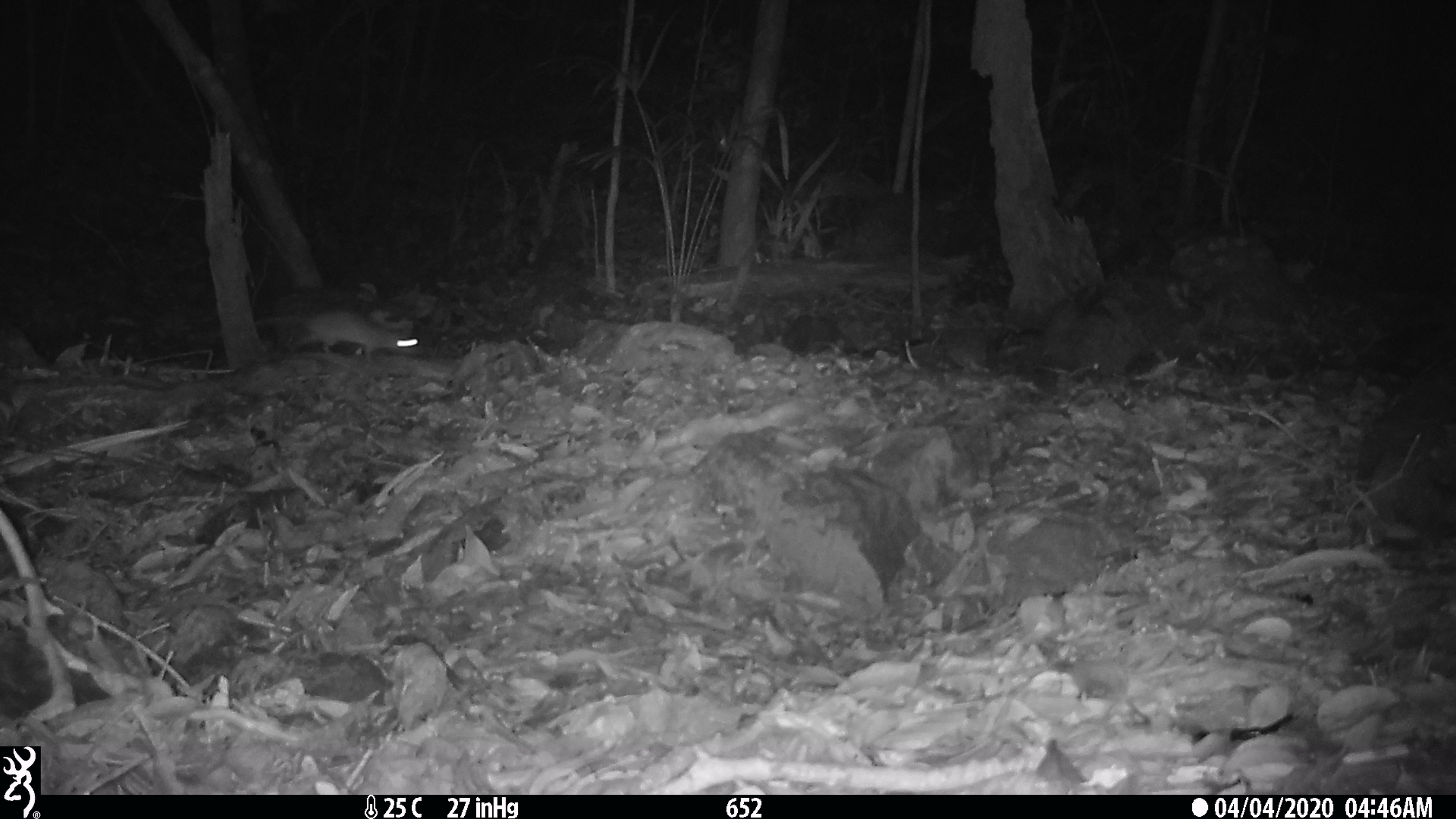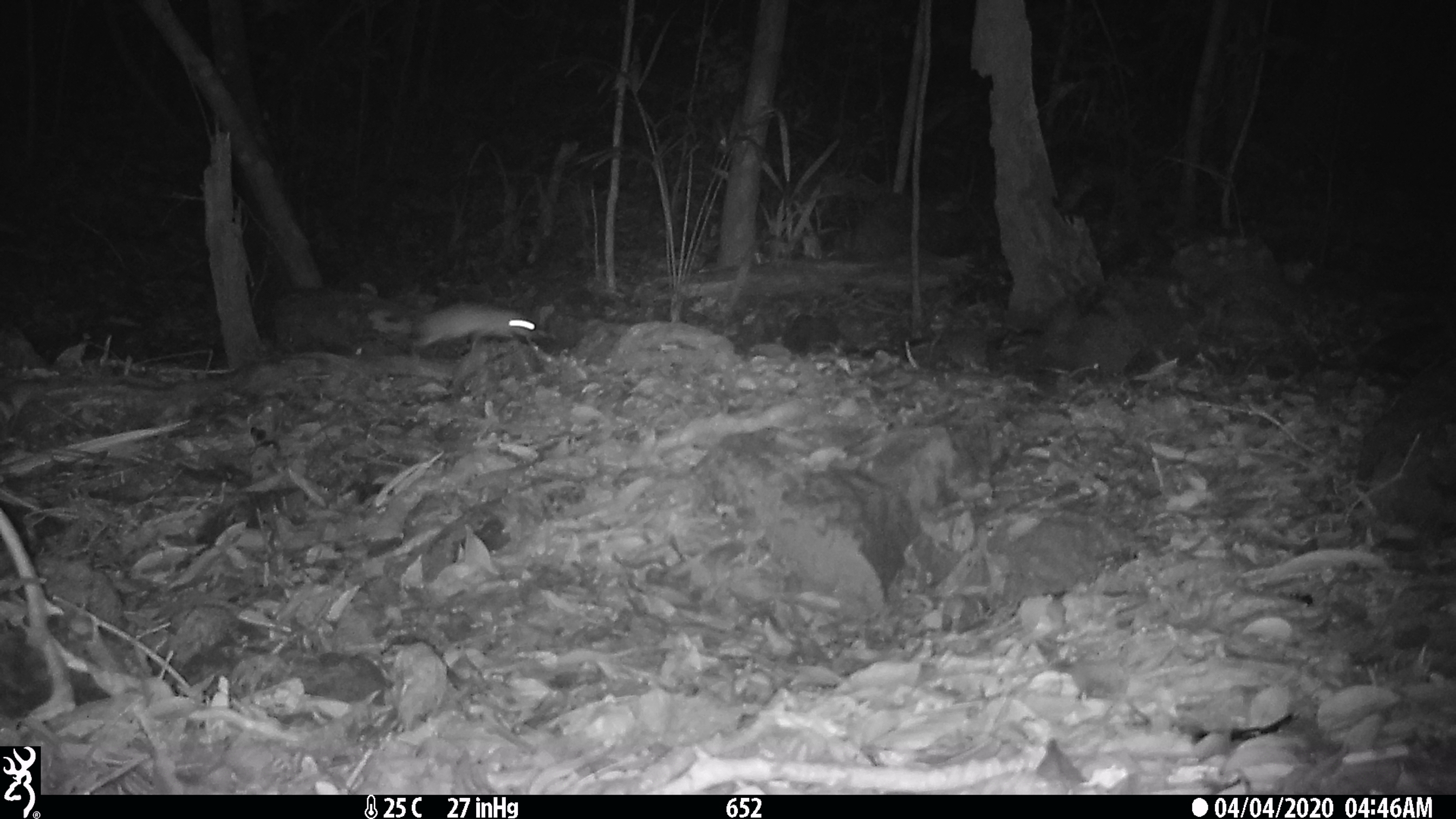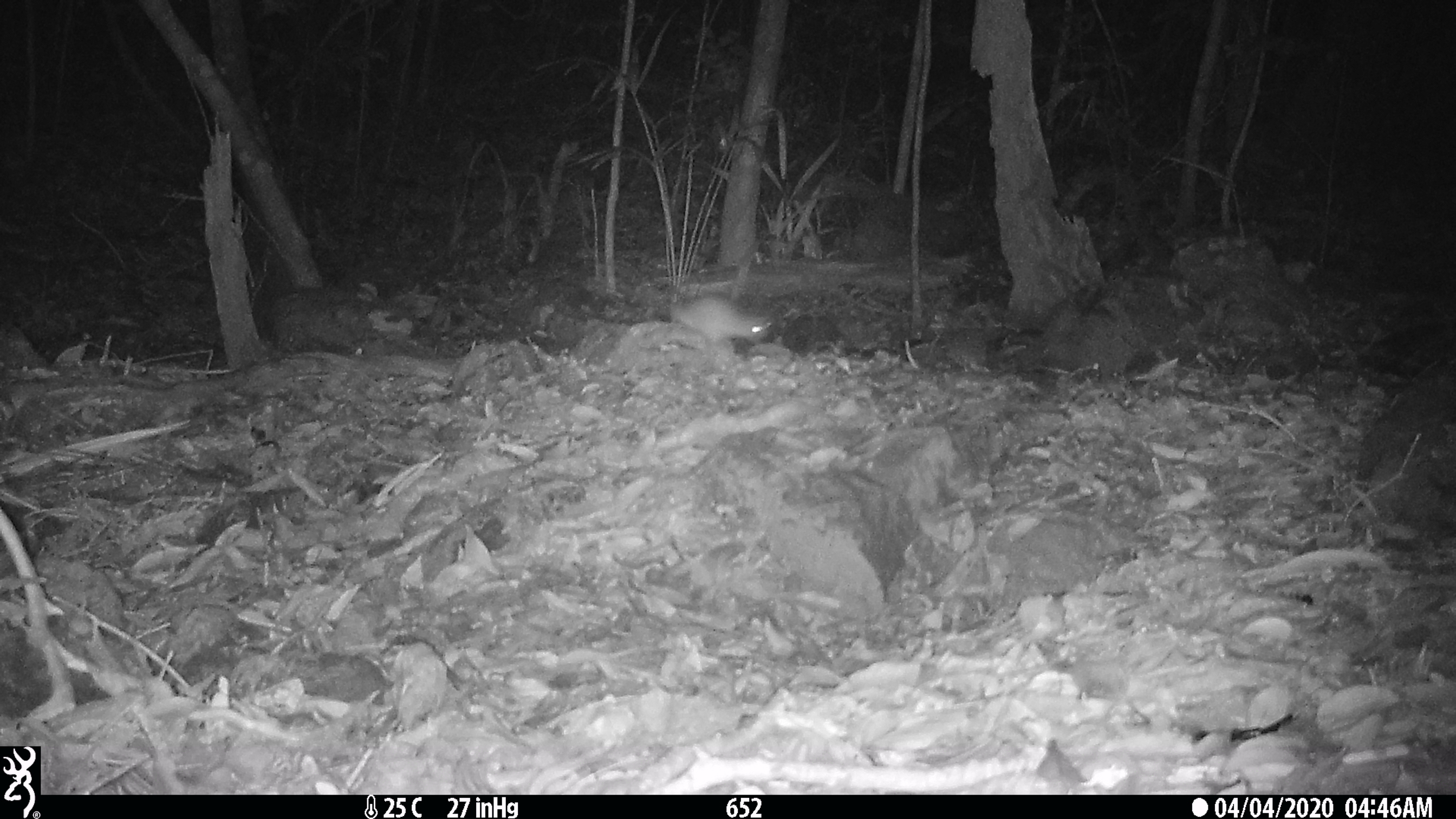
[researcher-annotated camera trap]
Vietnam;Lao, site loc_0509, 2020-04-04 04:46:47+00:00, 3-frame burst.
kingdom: Animalia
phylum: Chordata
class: Mammalia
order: Rodentia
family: Muridae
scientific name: Muridae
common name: old-world mice and rats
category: unidentified murid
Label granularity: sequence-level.